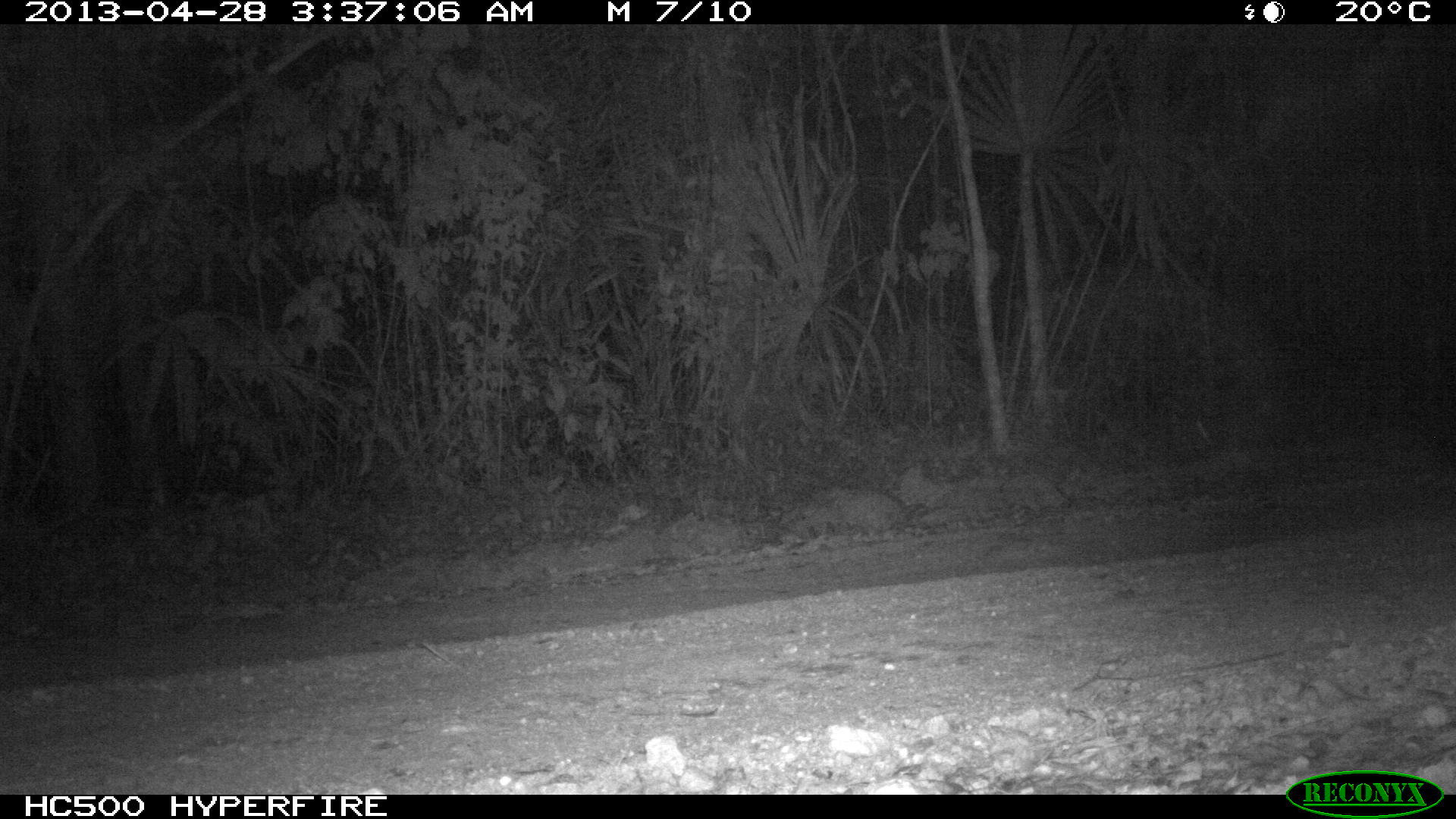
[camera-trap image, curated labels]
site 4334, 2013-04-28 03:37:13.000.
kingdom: Animalia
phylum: Chordata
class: Mammalia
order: Carnivora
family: Procyonidae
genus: Procyon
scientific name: Procyon lotor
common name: common raccoon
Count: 1.